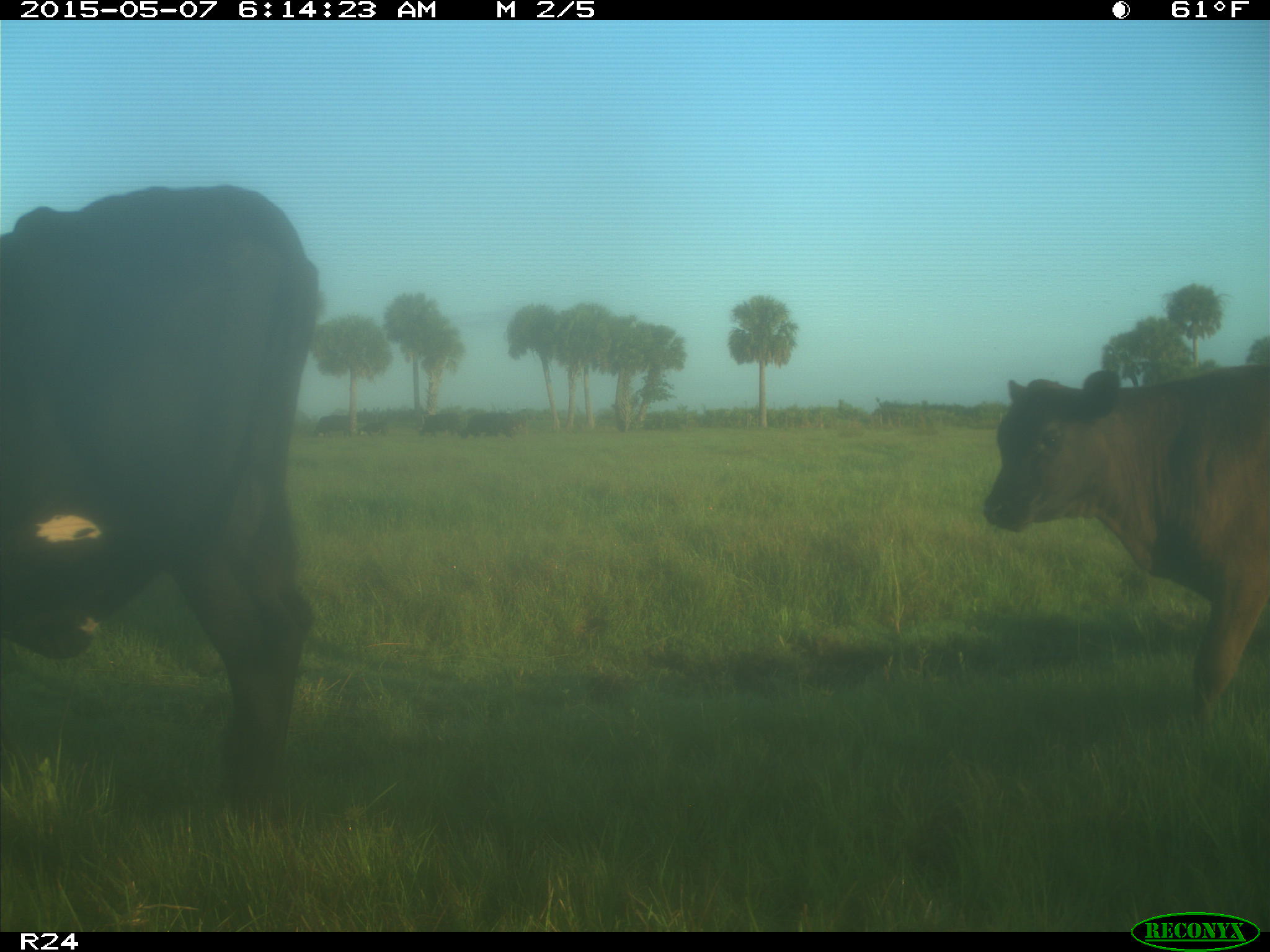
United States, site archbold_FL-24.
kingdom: Animalia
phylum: Chordata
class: Mammalia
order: Artiodactyla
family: Bovidae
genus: Bos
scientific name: Bos taurus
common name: domestic cow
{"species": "Bos taurus (domestic cow)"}